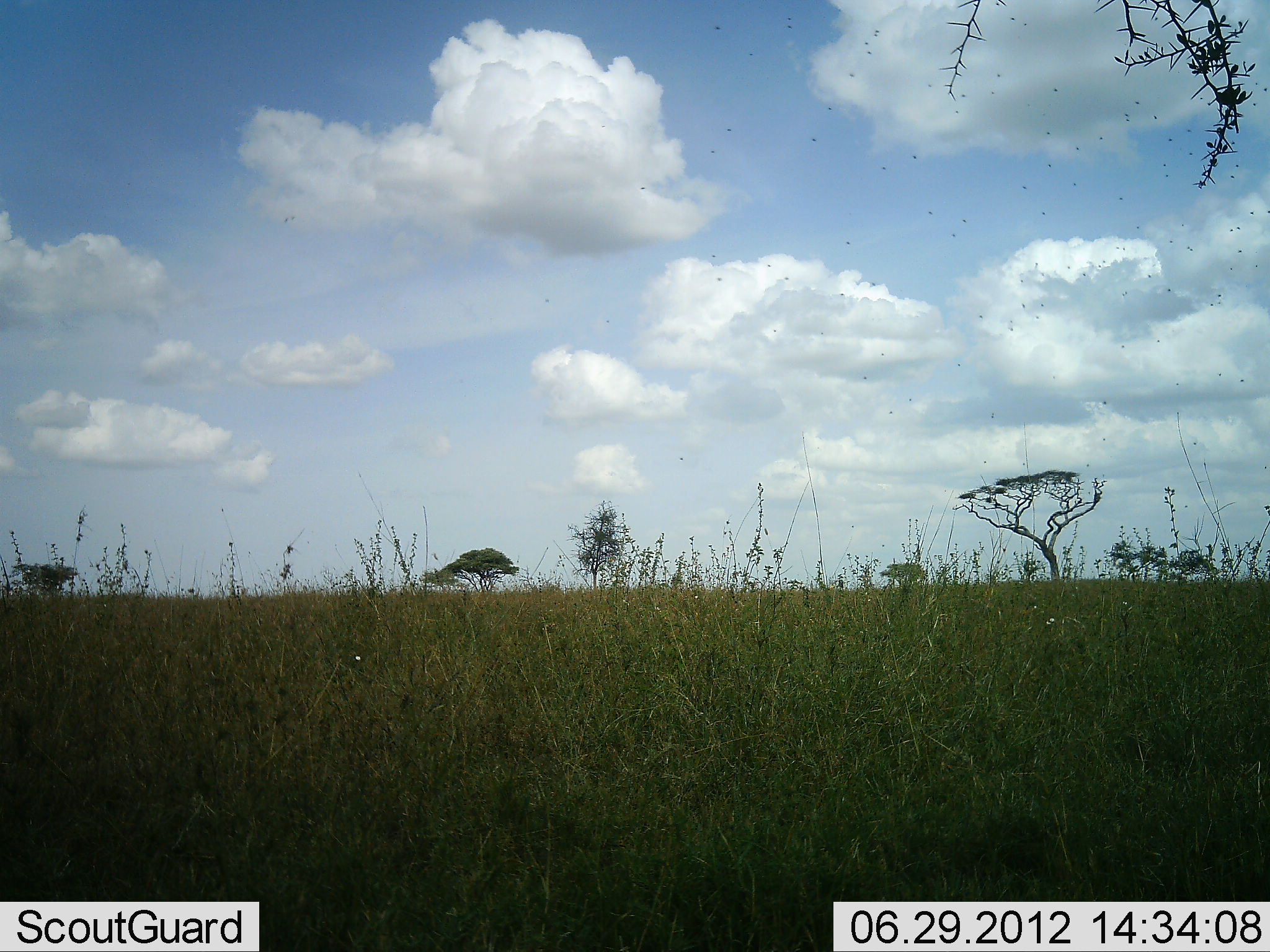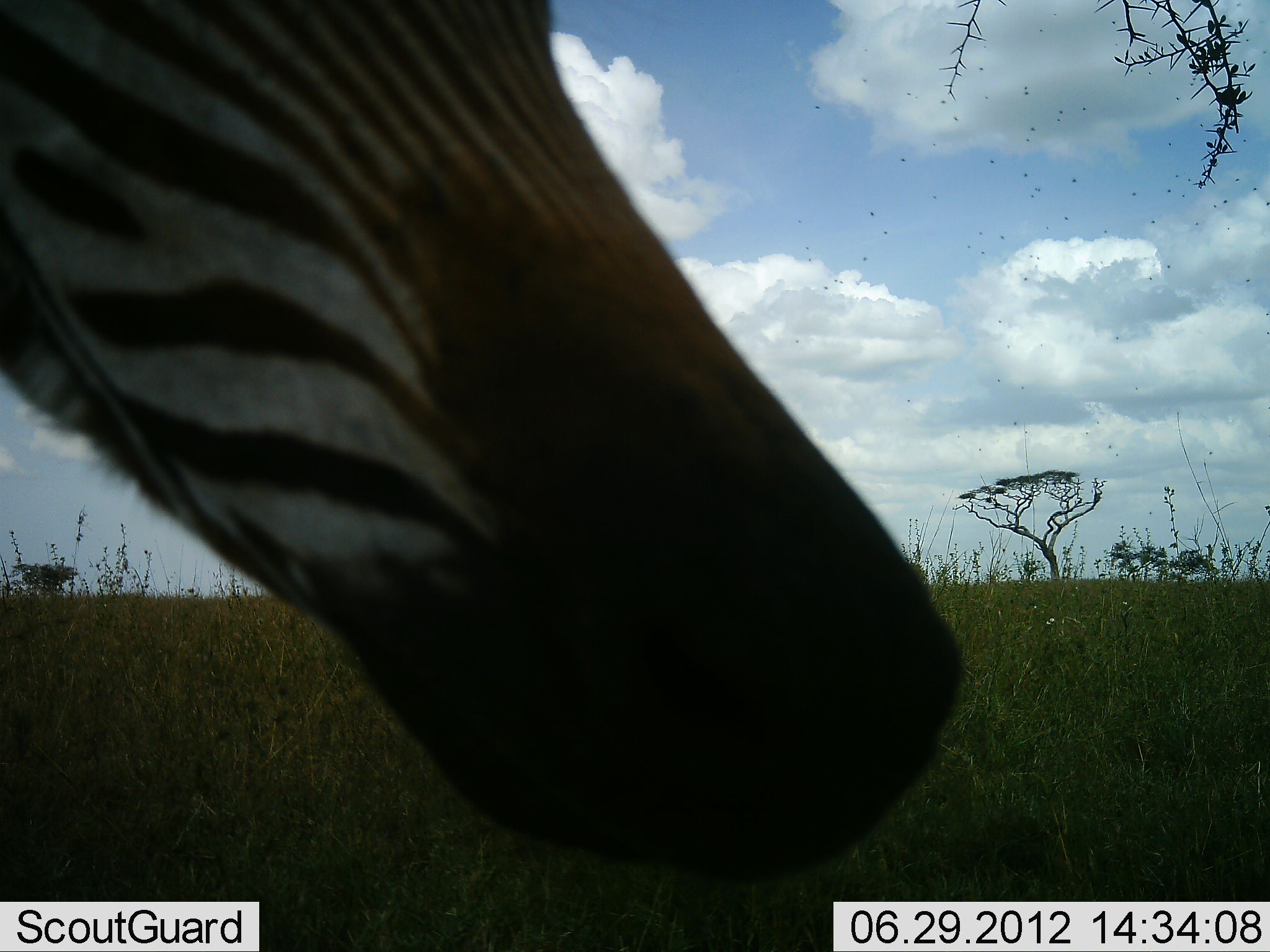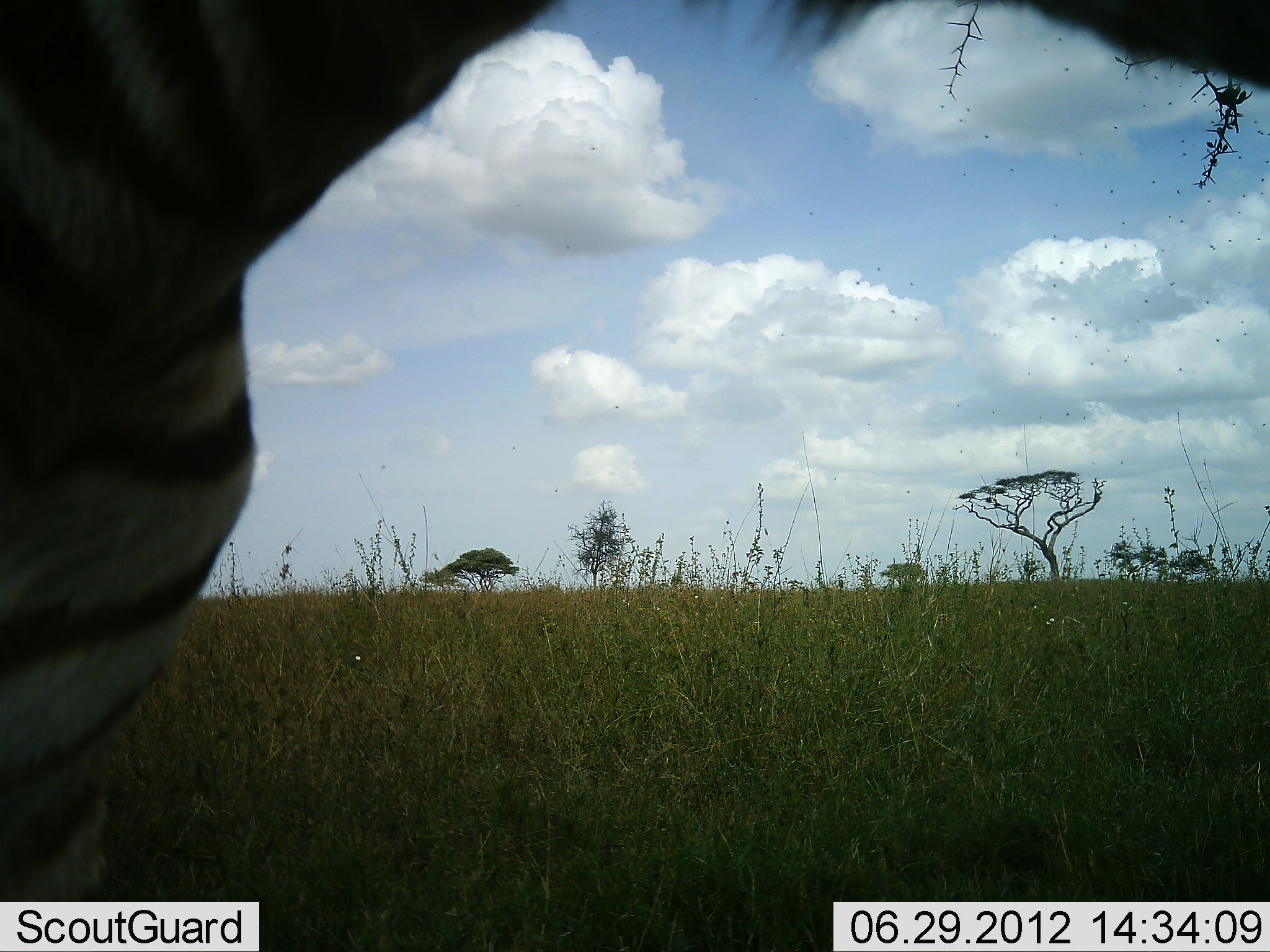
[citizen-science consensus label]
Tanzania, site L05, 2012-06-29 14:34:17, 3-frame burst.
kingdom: Animalia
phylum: Chordata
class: Mammalia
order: Perissodactyla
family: Equidae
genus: Equus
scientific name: Equus quagga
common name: plains zebra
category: zebra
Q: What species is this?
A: Zebra (plains zebra) (Equus quagga).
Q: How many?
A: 1.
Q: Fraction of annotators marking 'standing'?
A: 40%.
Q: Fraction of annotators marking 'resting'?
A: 0%.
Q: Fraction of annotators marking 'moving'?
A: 50%.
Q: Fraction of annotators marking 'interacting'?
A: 0%.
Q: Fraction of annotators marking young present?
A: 0%.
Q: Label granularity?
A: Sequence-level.